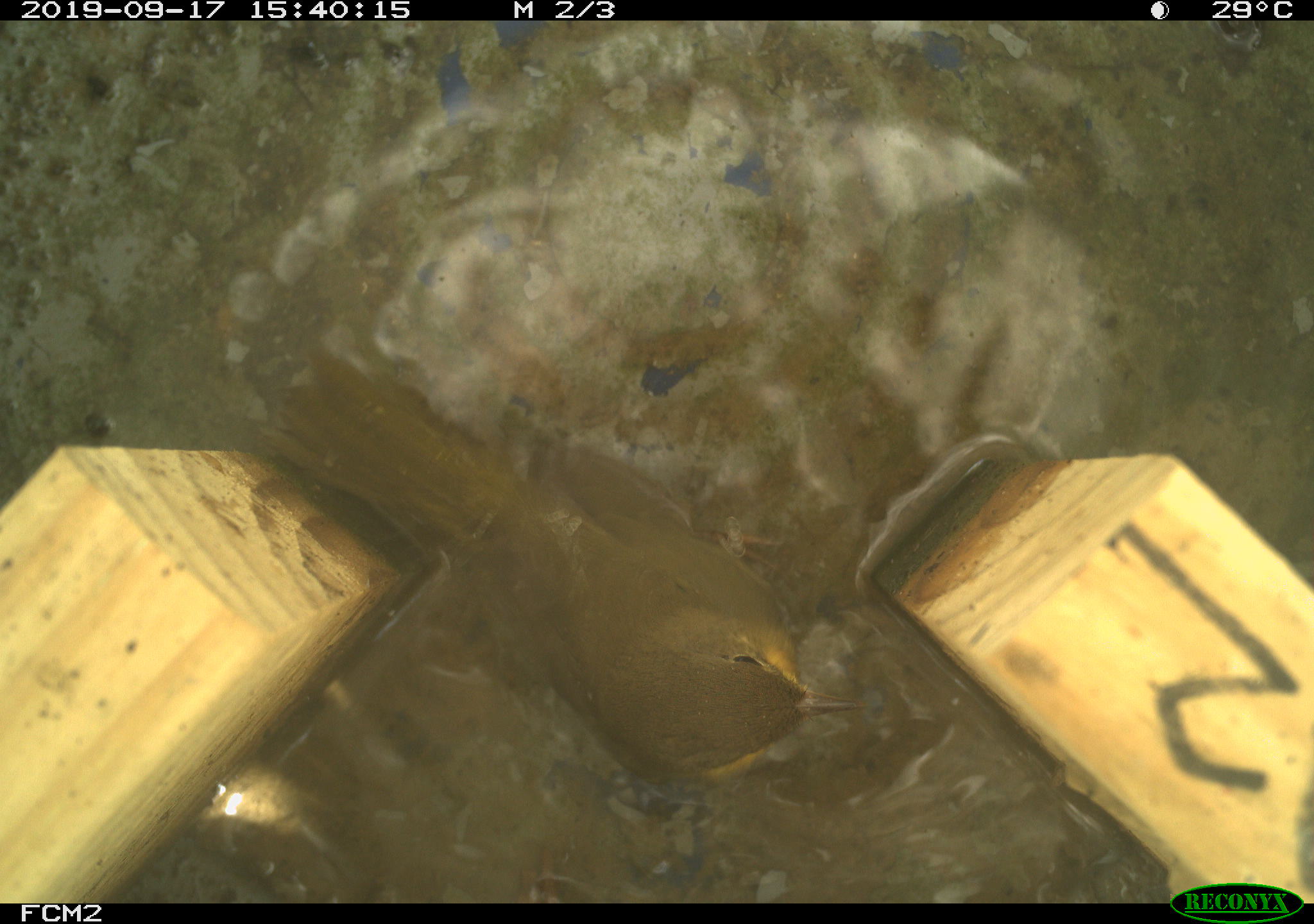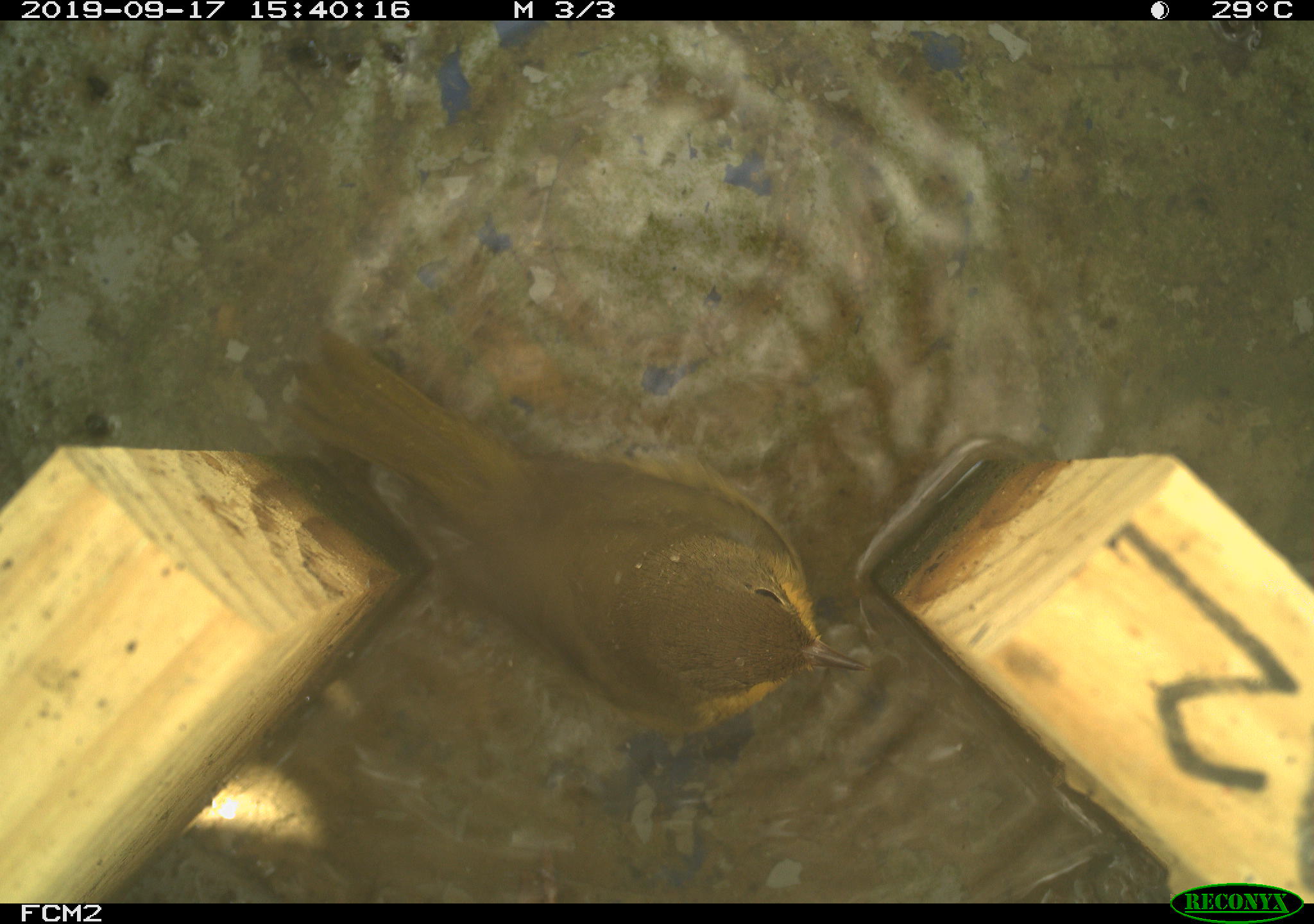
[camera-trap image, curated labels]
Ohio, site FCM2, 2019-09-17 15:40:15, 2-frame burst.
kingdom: Animalia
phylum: Chordata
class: Aves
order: Passeriformes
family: Parulidae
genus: Geothlypis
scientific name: Geothlypis trichas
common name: common yellowthroat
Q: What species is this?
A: Common yellowthroat (Geothlypis trichas).